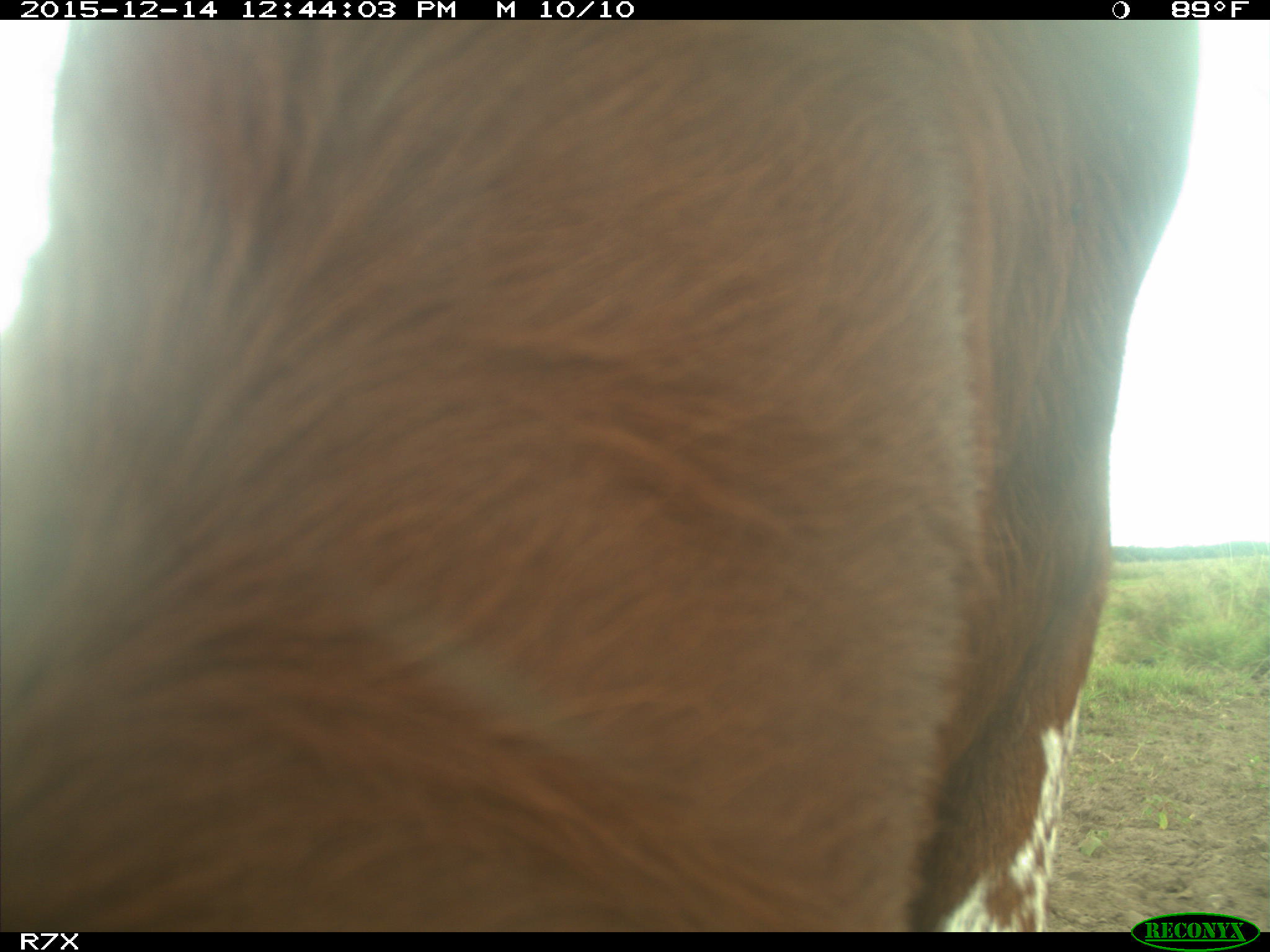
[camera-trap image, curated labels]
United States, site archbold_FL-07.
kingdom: Animalia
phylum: Chordata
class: Mammalia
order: Artiodactyla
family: Bovidae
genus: Bos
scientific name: Bos taurus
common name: domestic cow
Bos taurus (domestic cow).